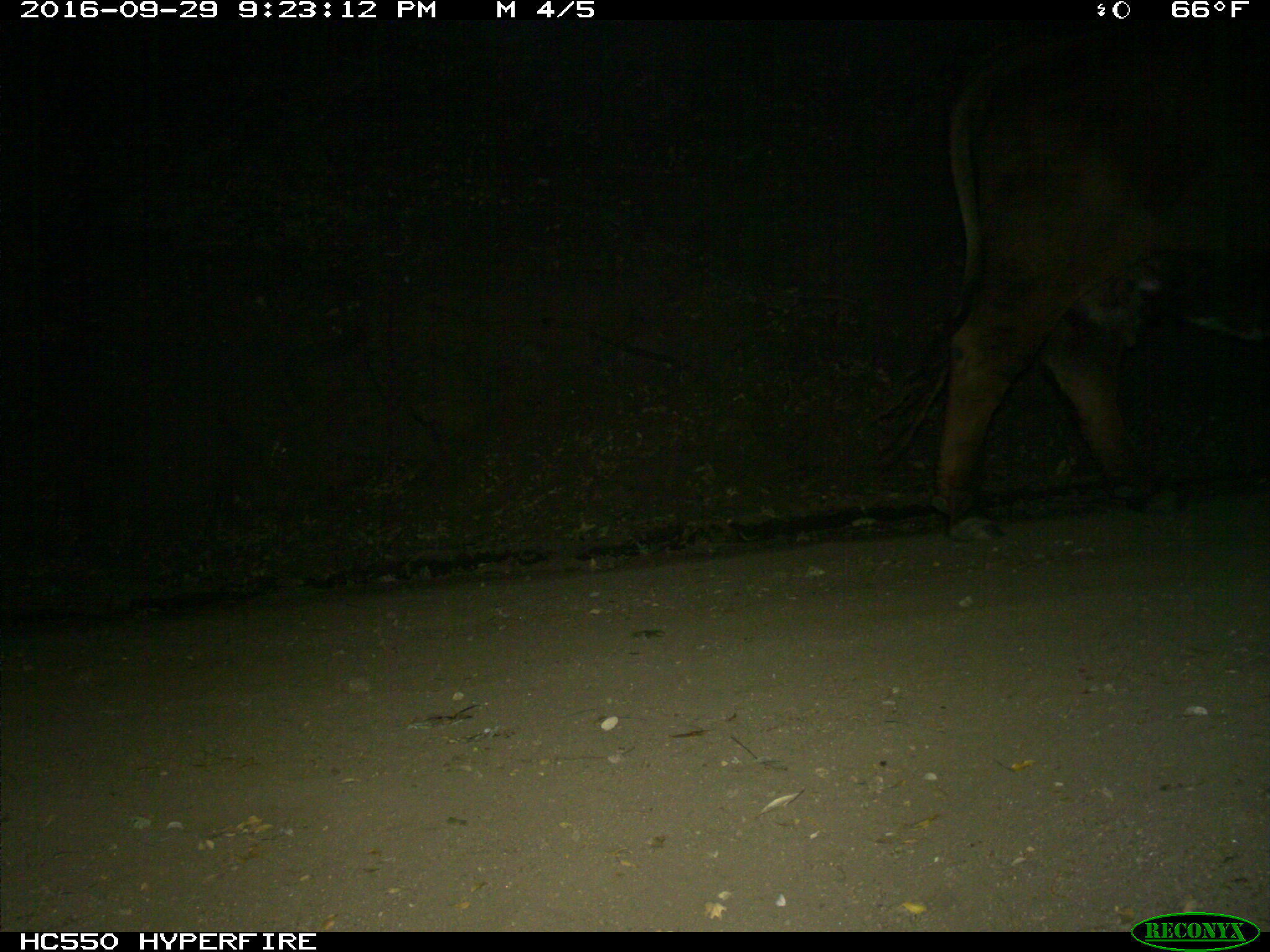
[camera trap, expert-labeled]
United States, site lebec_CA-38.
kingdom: Animalia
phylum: Chordata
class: Mammalia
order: Artiodactyla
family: Bovidae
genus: Bos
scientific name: Bos taurus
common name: domestic cow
Bos taurus (domestic cow).